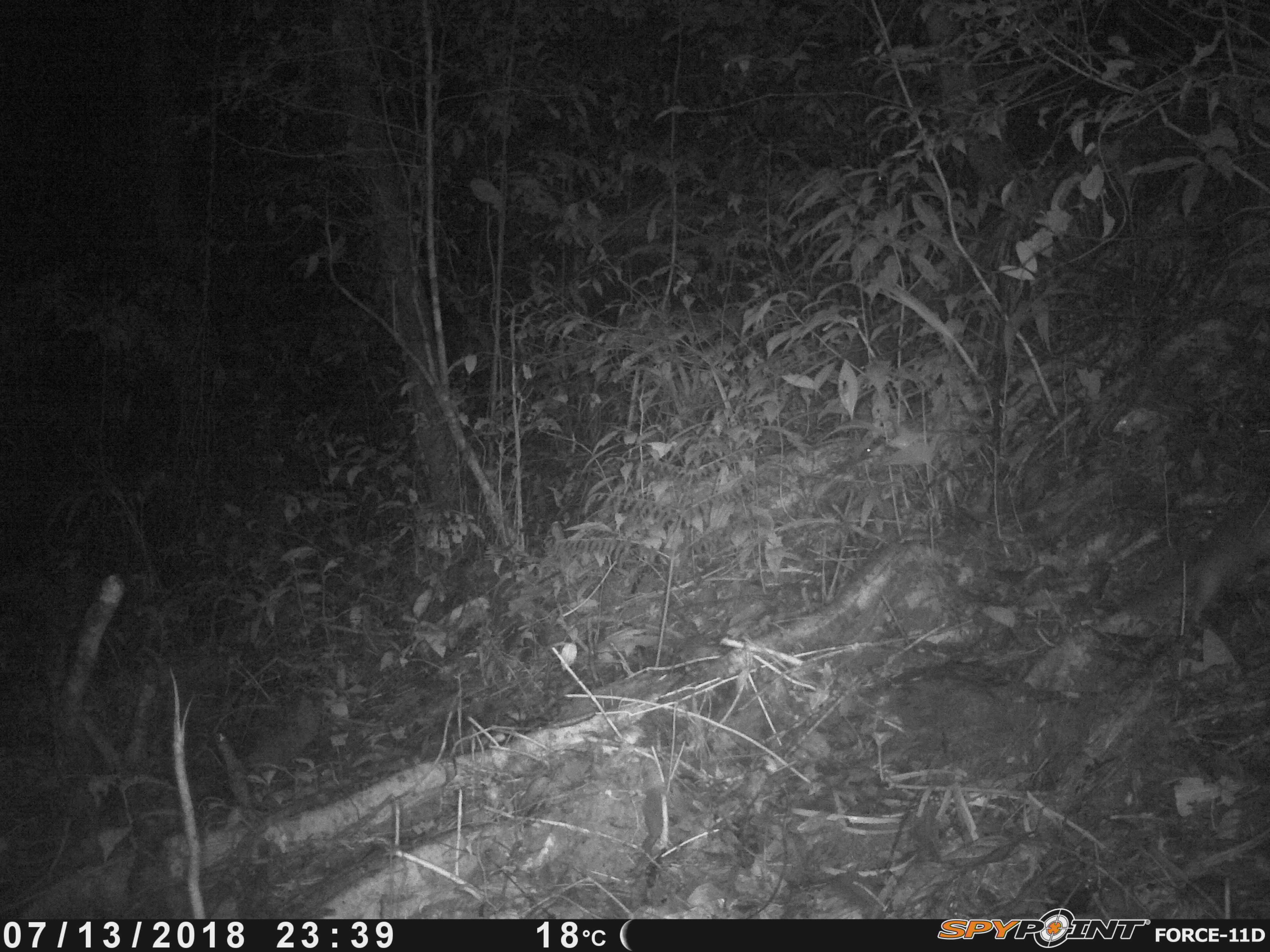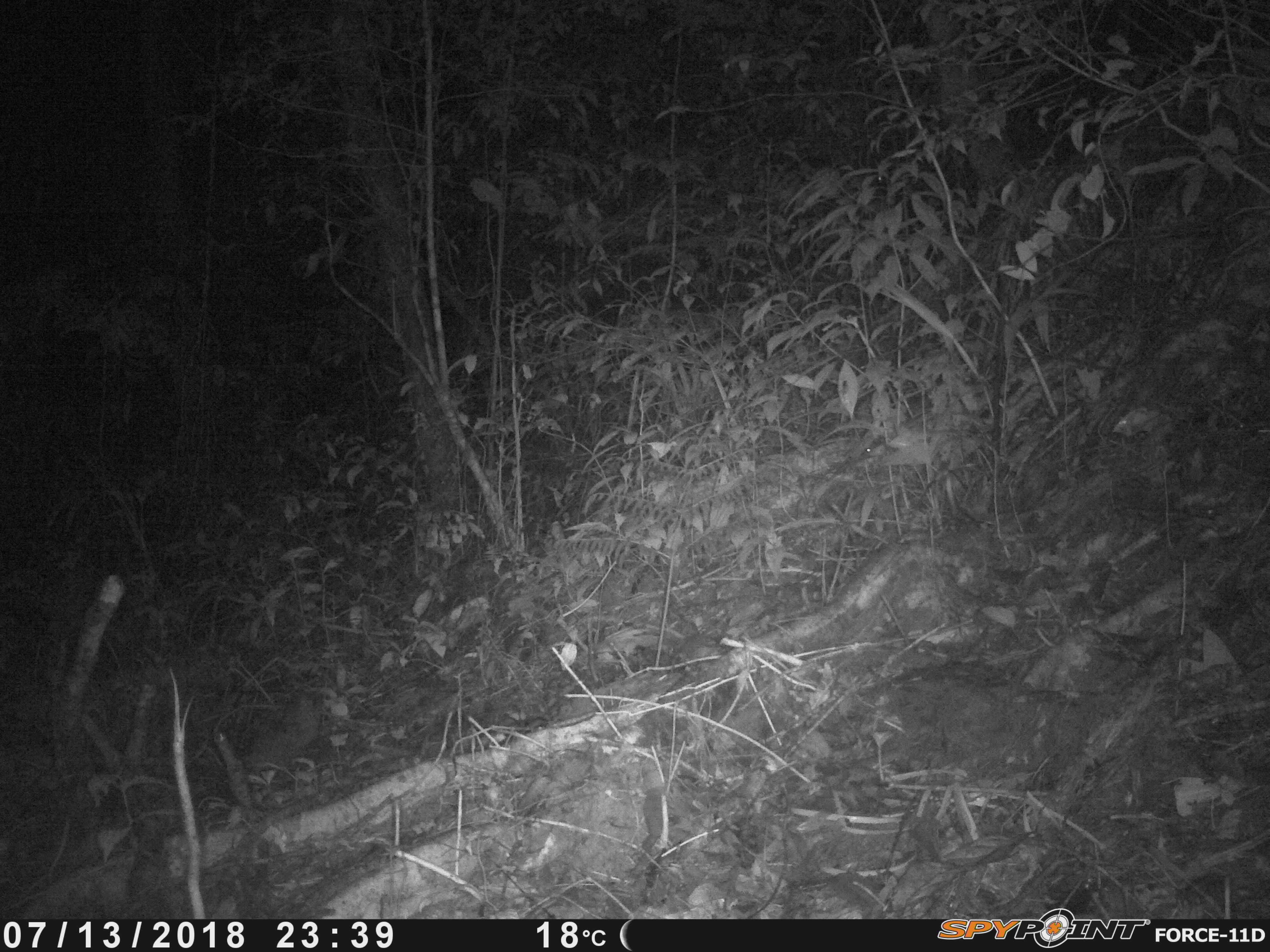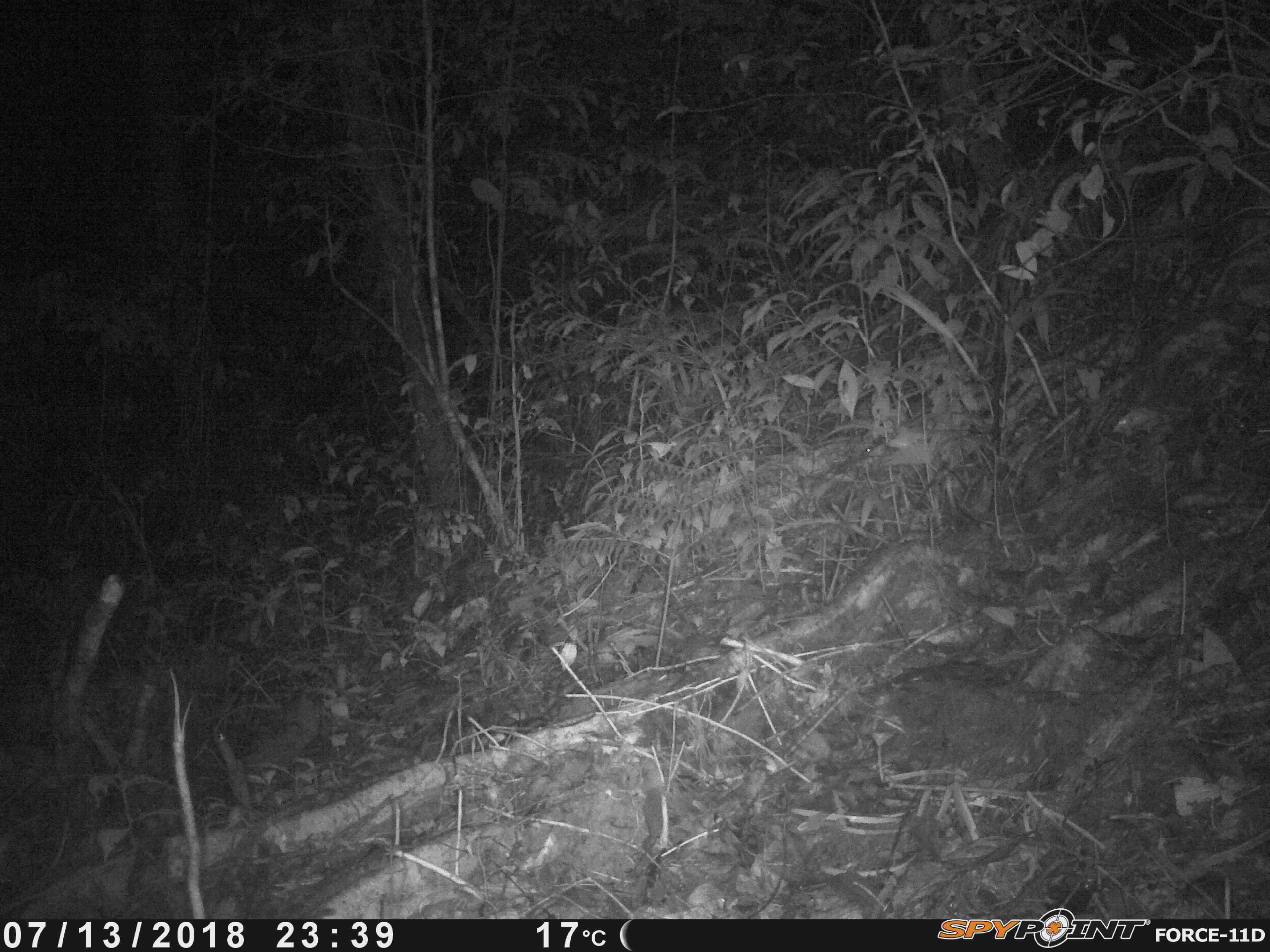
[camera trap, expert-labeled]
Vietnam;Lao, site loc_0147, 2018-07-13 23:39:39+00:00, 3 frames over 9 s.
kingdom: Animalia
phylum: Chordata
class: Mammalia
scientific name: Mammalia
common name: mammal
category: unidentified small mammal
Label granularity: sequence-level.